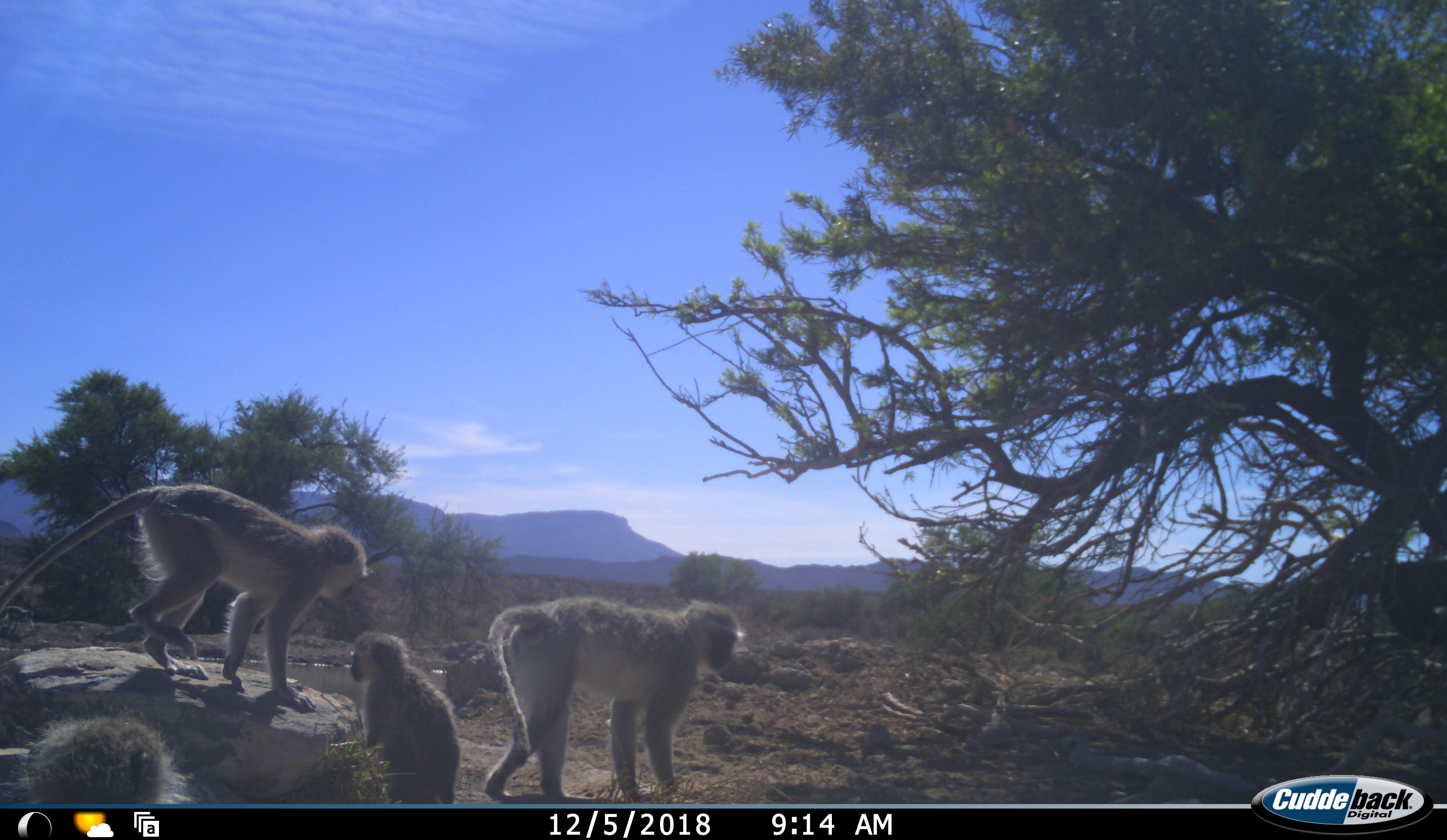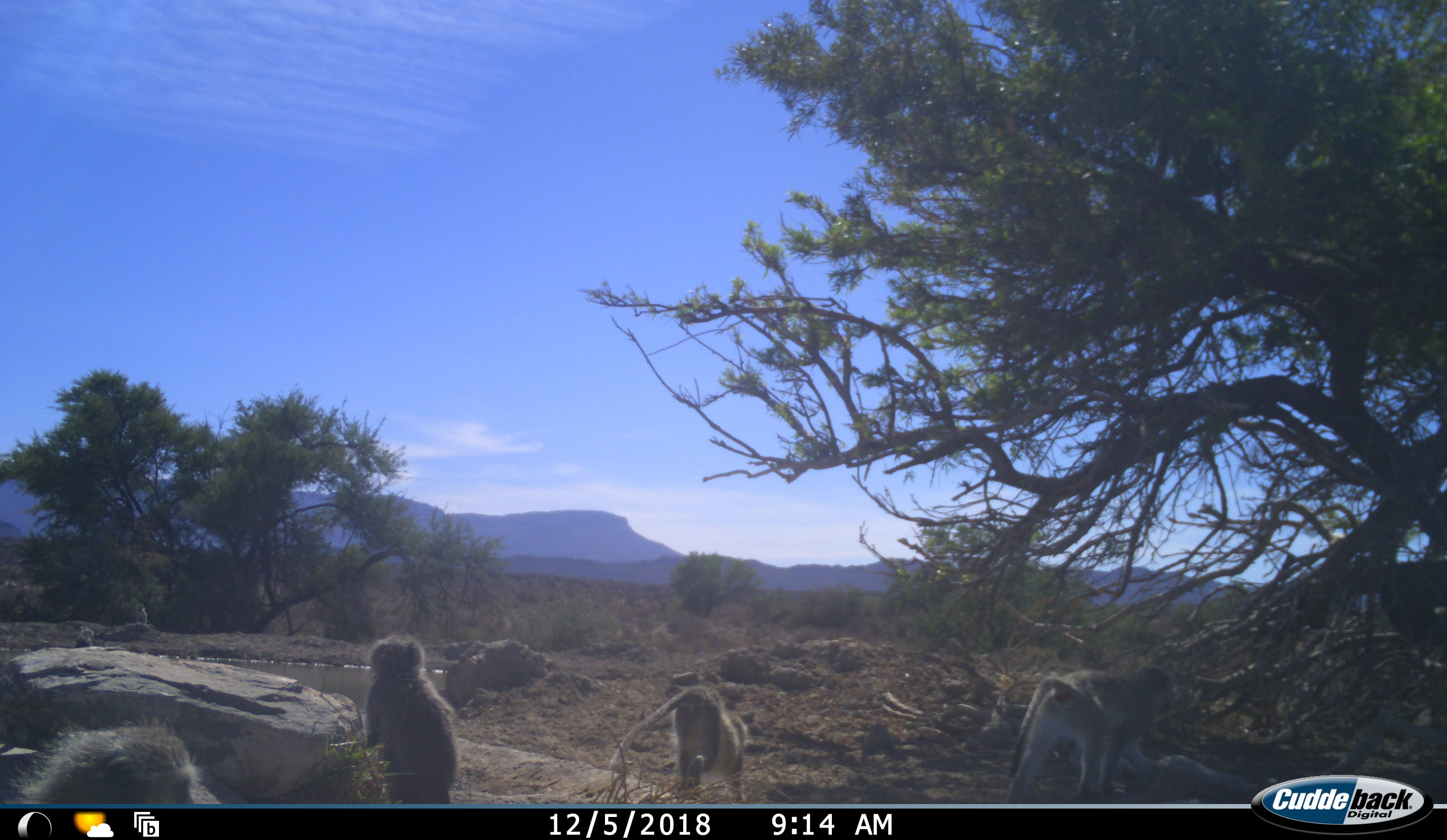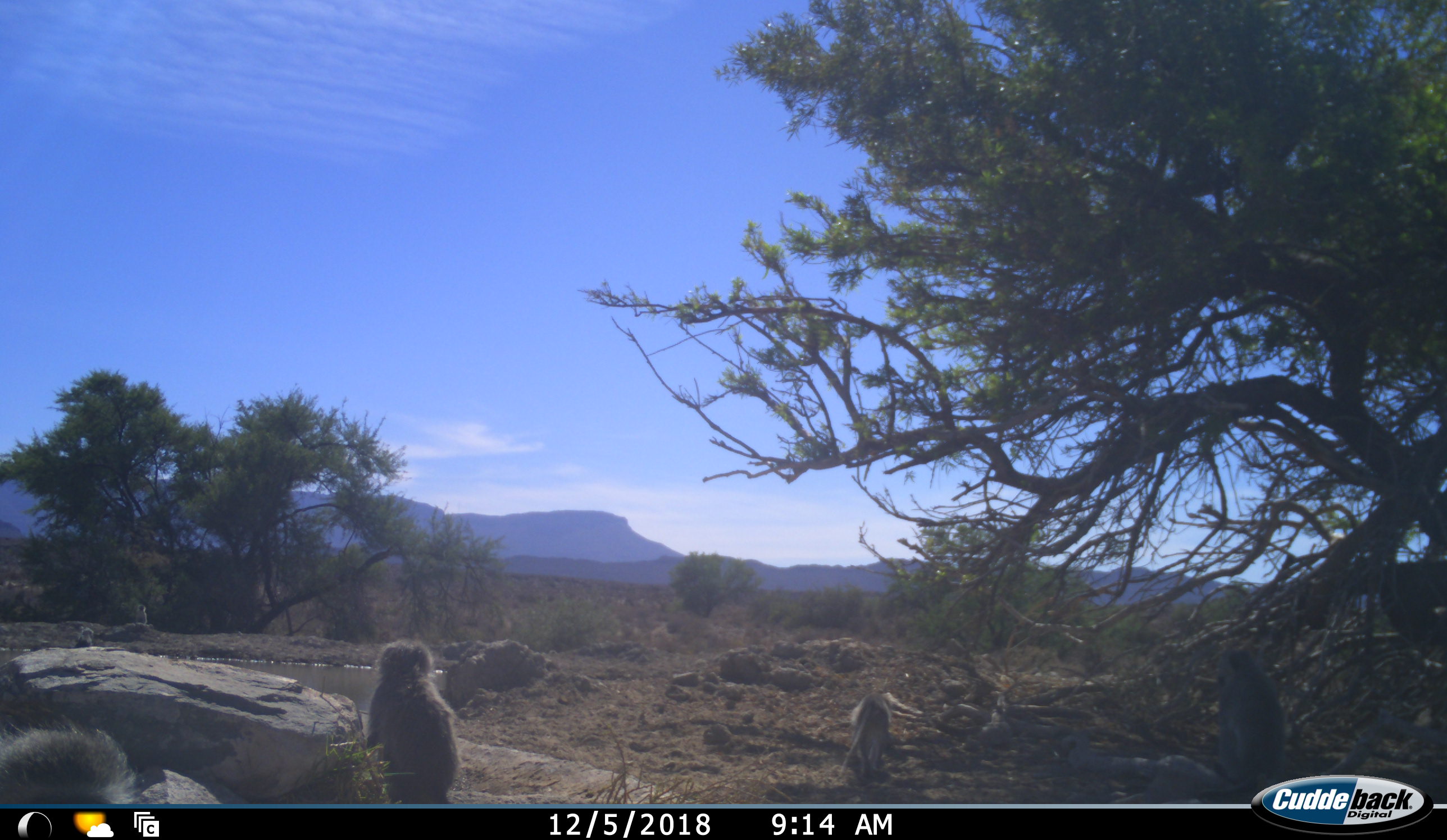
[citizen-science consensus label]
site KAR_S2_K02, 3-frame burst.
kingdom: Animalia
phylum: Chordata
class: Mammalia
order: Primates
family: Cercopithecidae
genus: Chlorocebus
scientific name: Chlorocebus pygerythrus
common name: vervet monkey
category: monkeyvervet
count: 4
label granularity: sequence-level